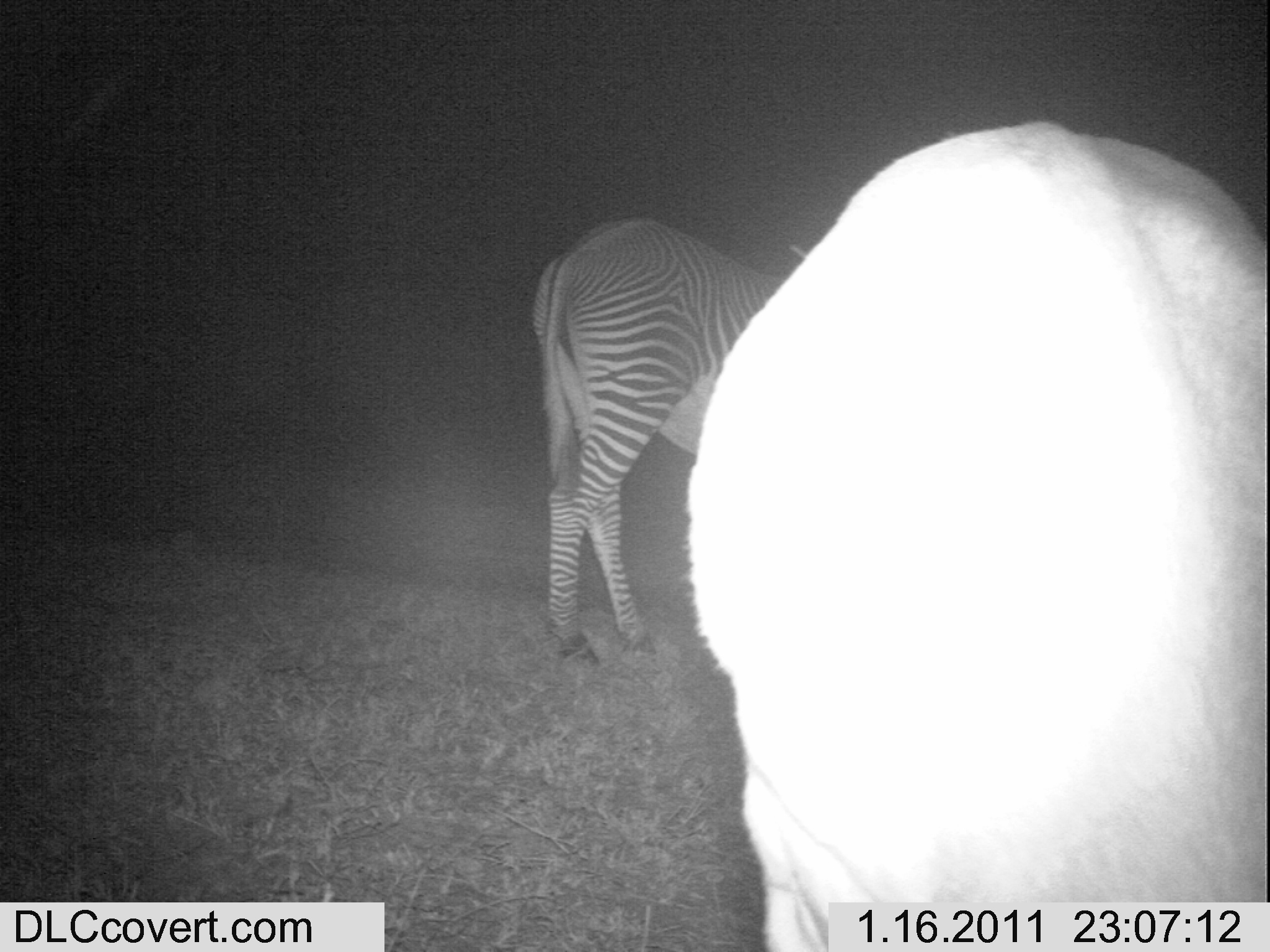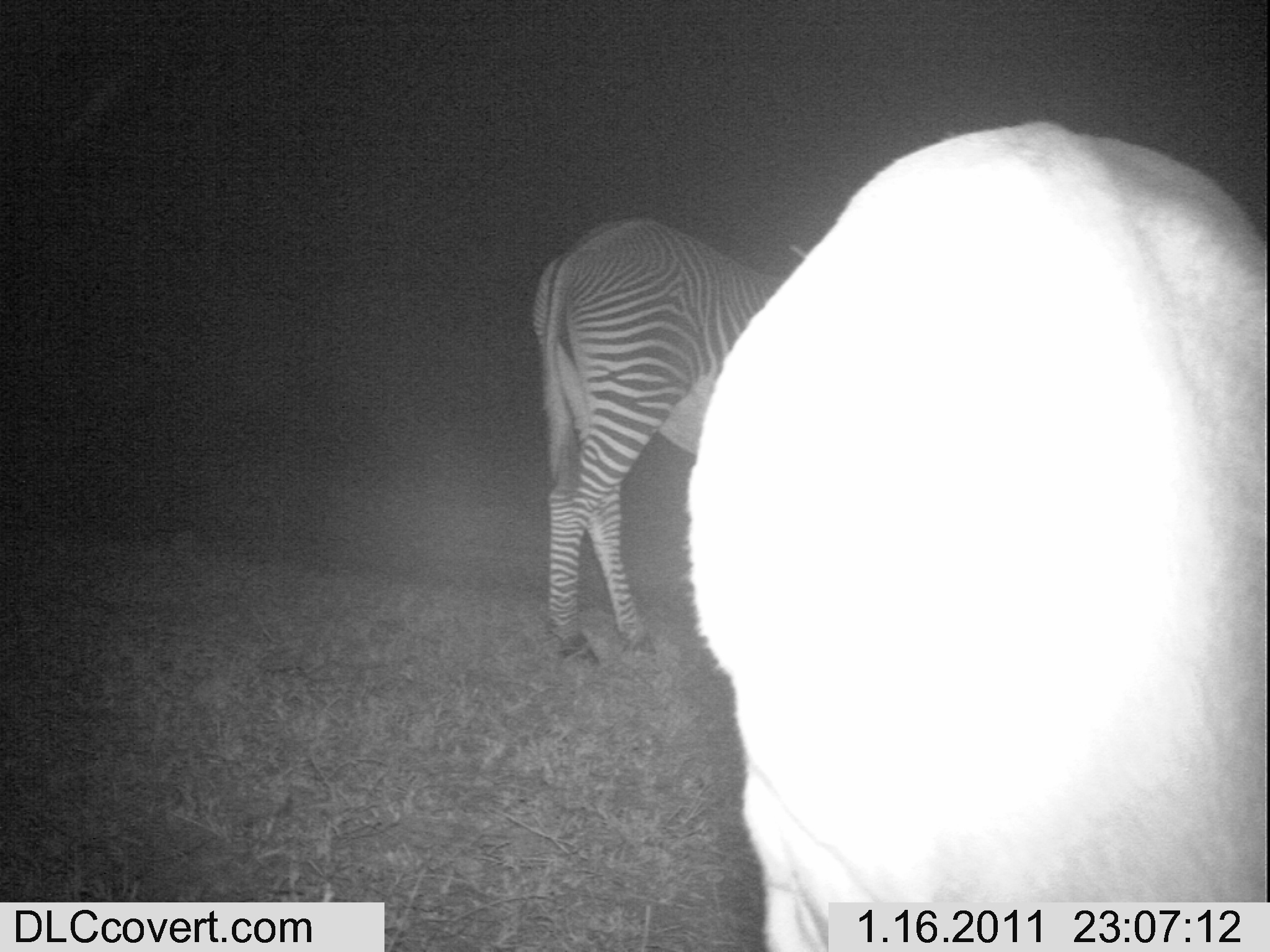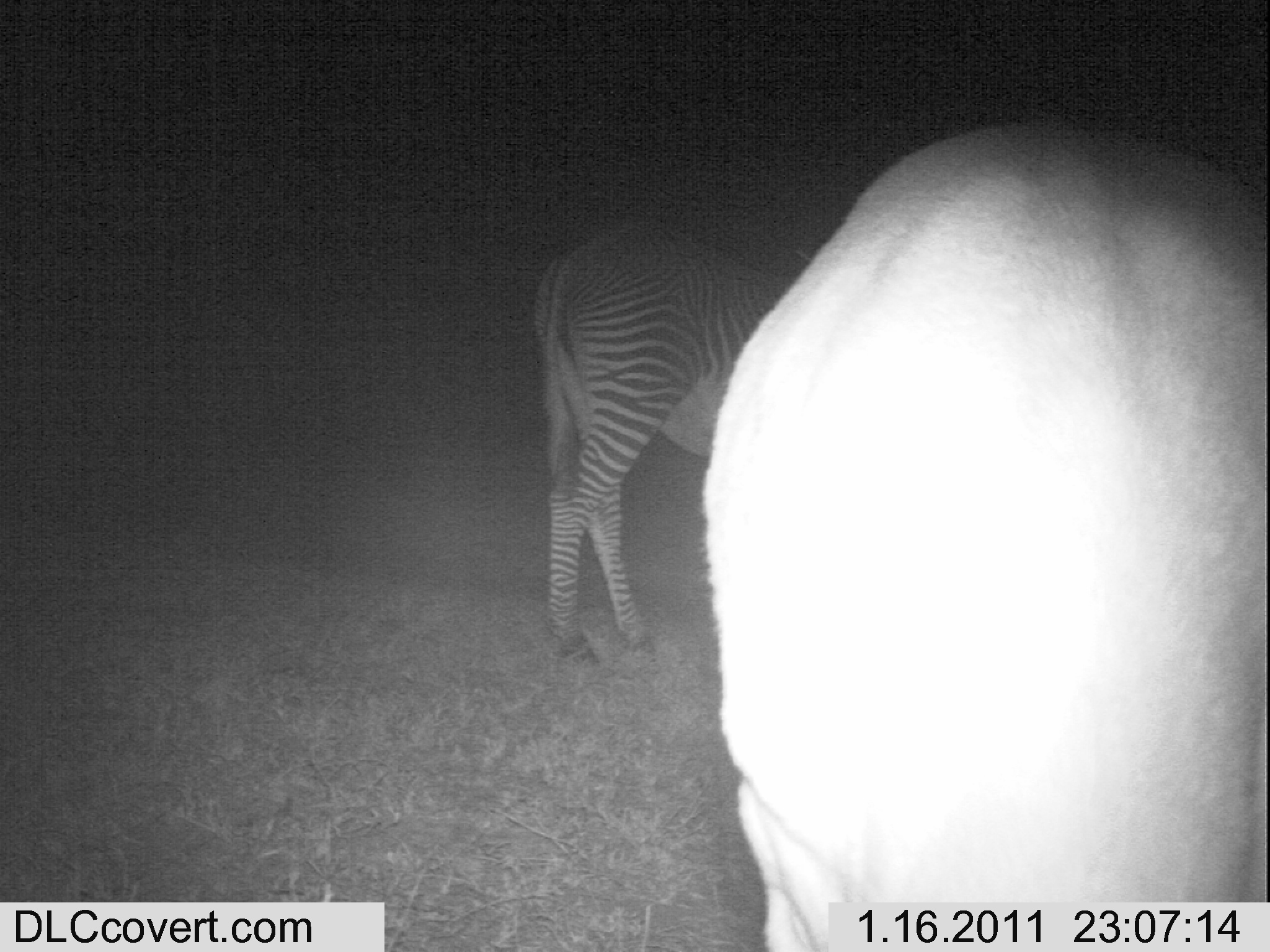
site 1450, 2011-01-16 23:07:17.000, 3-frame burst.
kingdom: Animalia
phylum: Chordata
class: Mammalia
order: Perissodactyla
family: Equidae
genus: Equus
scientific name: Equus grevyi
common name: grévy's zebra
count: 1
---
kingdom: Animalia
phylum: Chordata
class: Mammalia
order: Artiodactyla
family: Bovidae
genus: Aepyceros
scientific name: Aepyceros melampus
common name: impala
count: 1